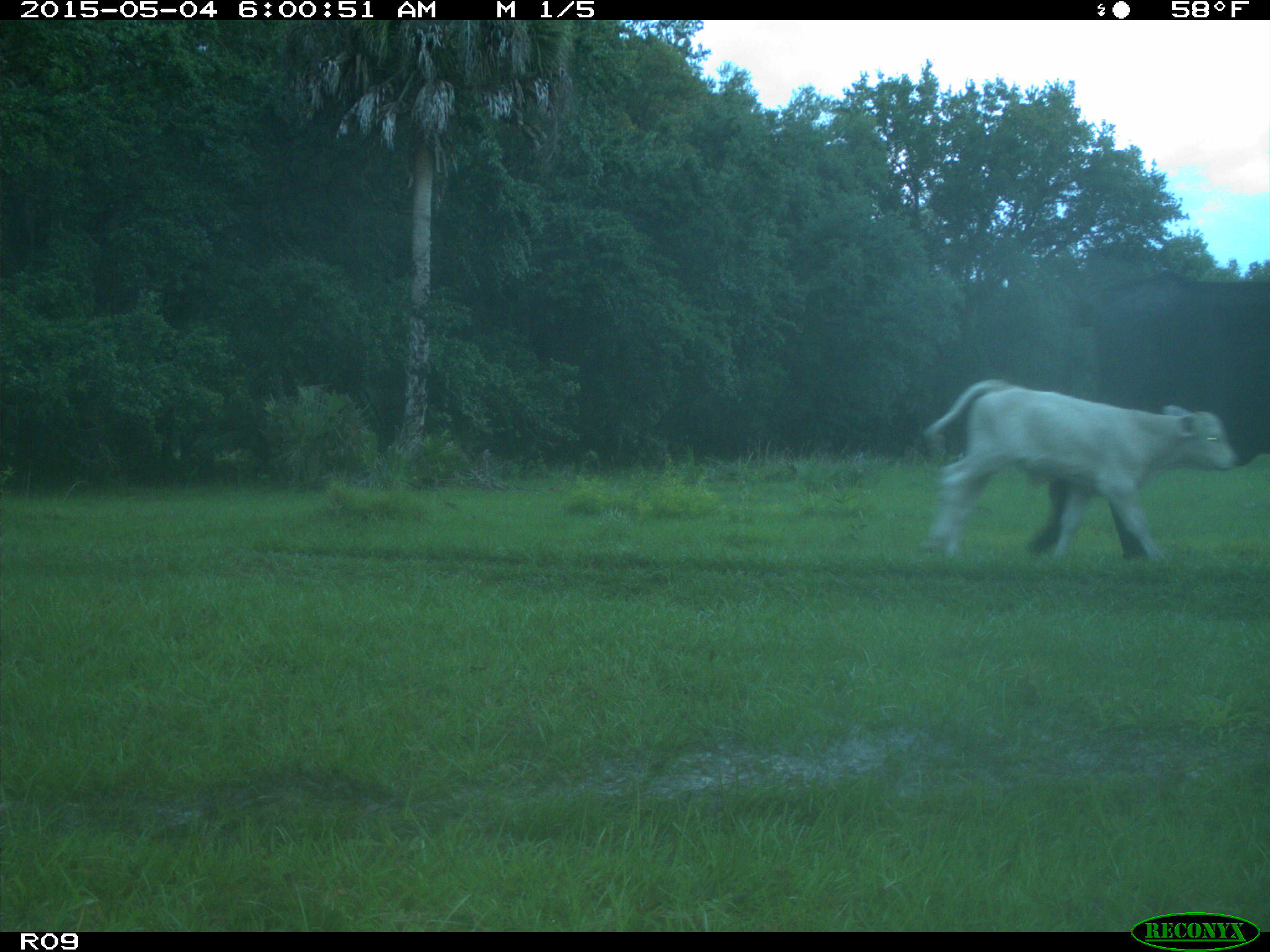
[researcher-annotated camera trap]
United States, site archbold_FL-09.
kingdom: Animalia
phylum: Chordata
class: Mammalia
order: Artiodactyla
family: Bovidae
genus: Bos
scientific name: Bos taurus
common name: domestic cow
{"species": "Bos taurus (domestic cow)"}